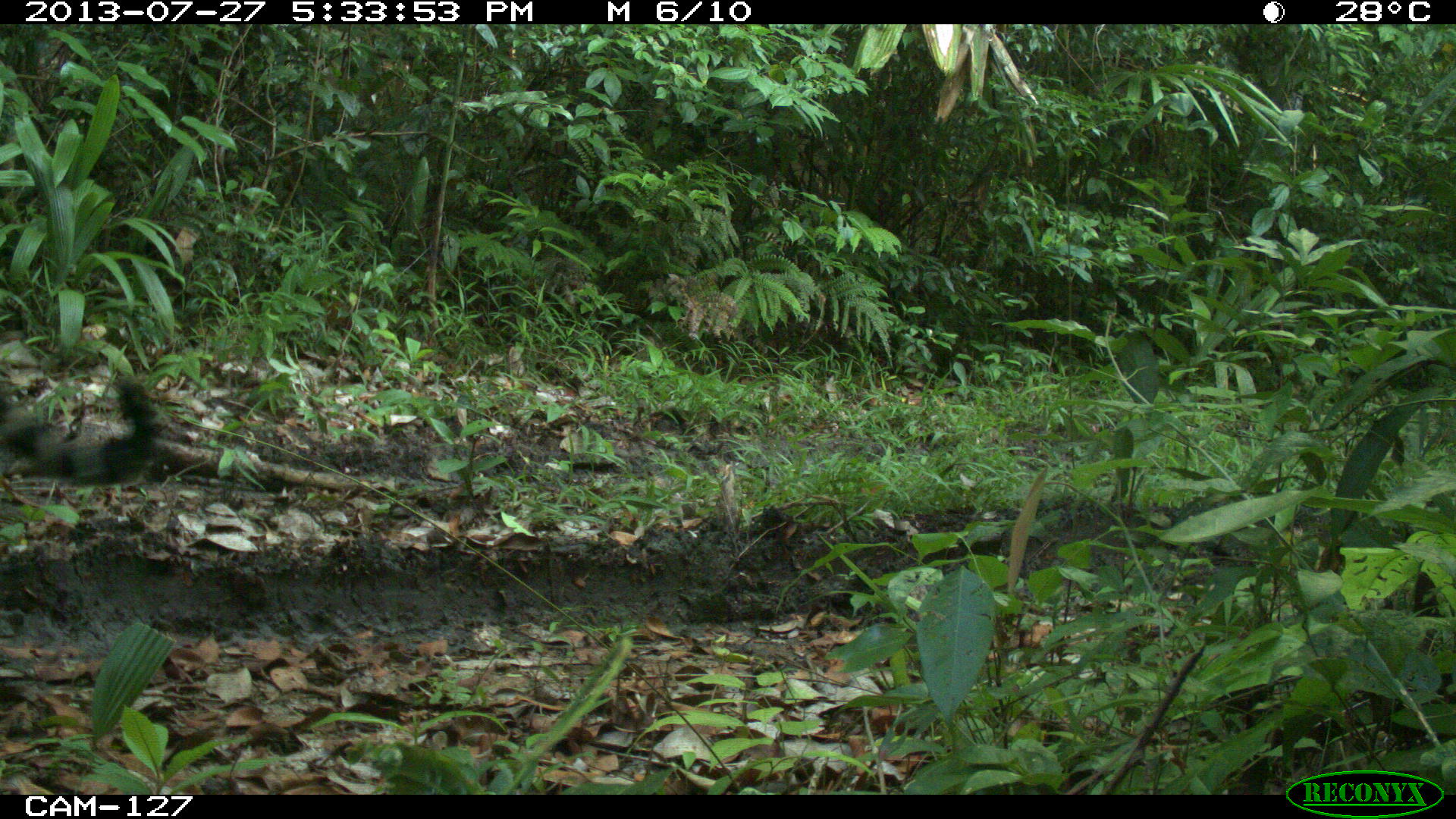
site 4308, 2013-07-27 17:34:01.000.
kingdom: Animalia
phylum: Chordata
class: Mammalia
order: Carnivora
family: Felidae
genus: Panthera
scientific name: Panthera onca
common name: jaguar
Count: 1.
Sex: male.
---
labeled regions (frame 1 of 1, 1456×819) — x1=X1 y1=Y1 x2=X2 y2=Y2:
panthera onca: x1=0 y1=373 x2=161 y2=488